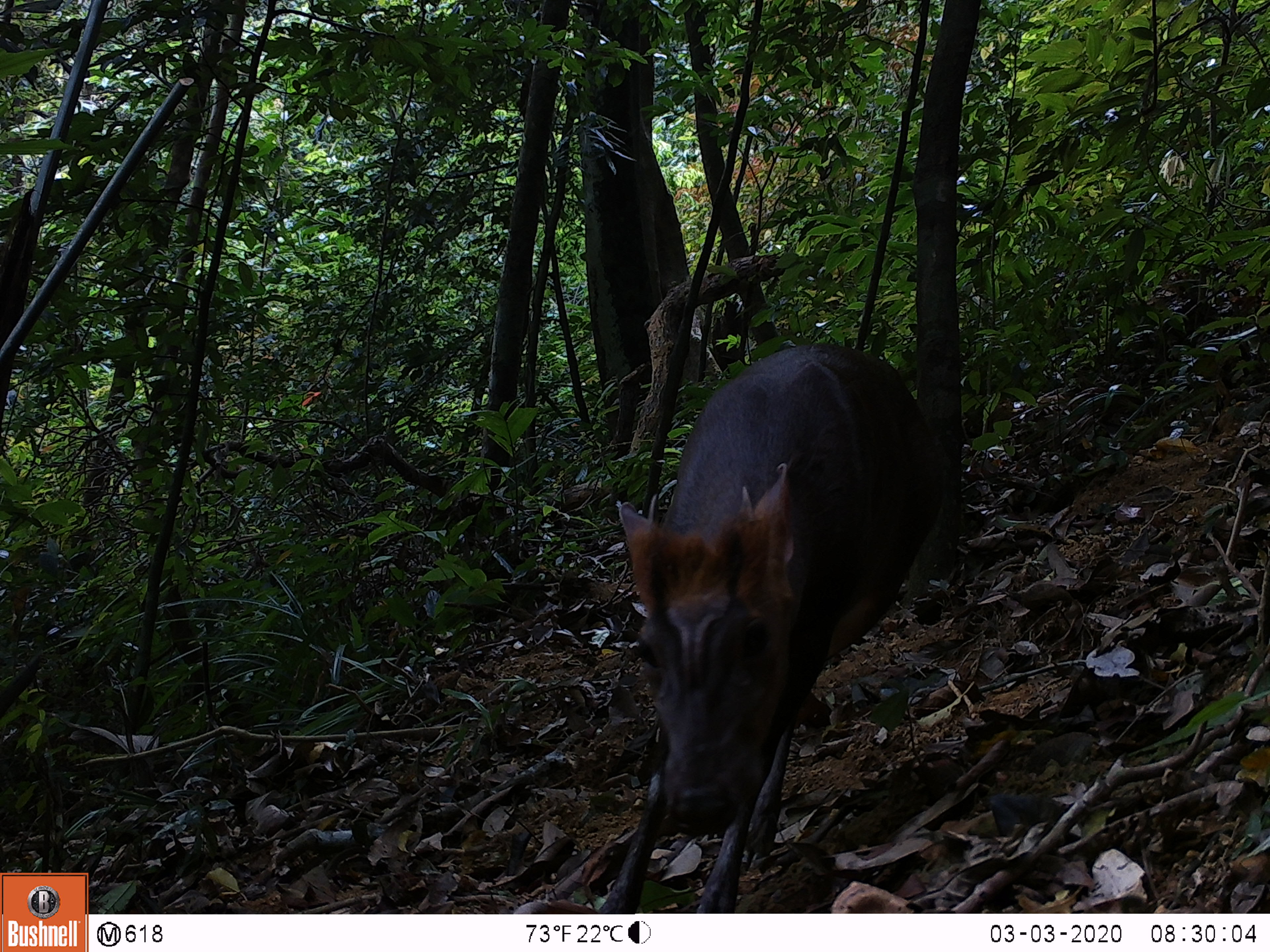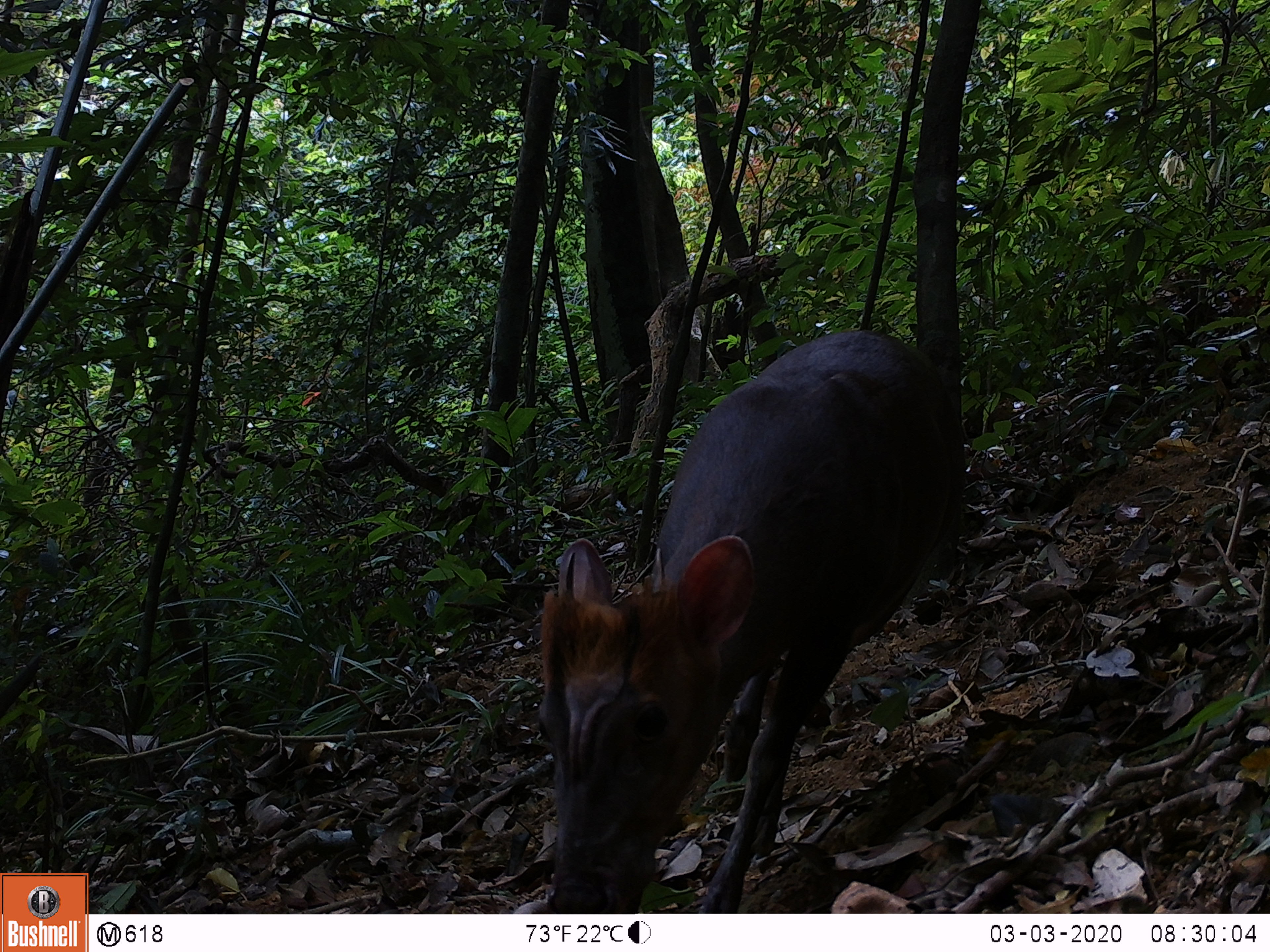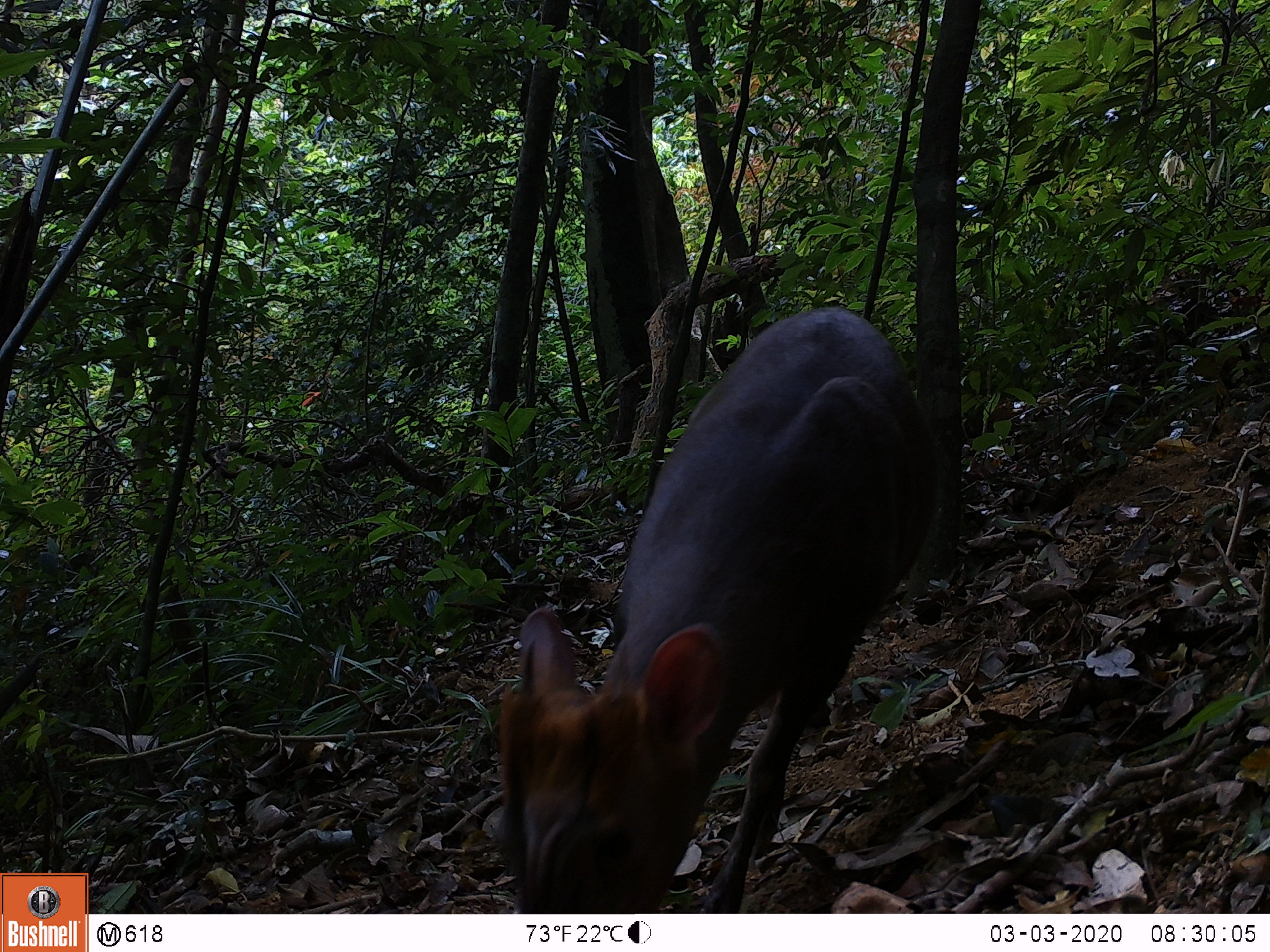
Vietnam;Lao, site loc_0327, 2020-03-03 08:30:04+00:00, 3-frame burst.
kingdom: Animalia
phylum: Chordata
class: Mammalia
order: Artiodactyla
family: Cervidae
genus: Muntiacus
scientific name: Muntiacus rooseveltorum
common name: roosevelt's muntjac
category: roosevelts muntjac group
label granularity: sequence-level